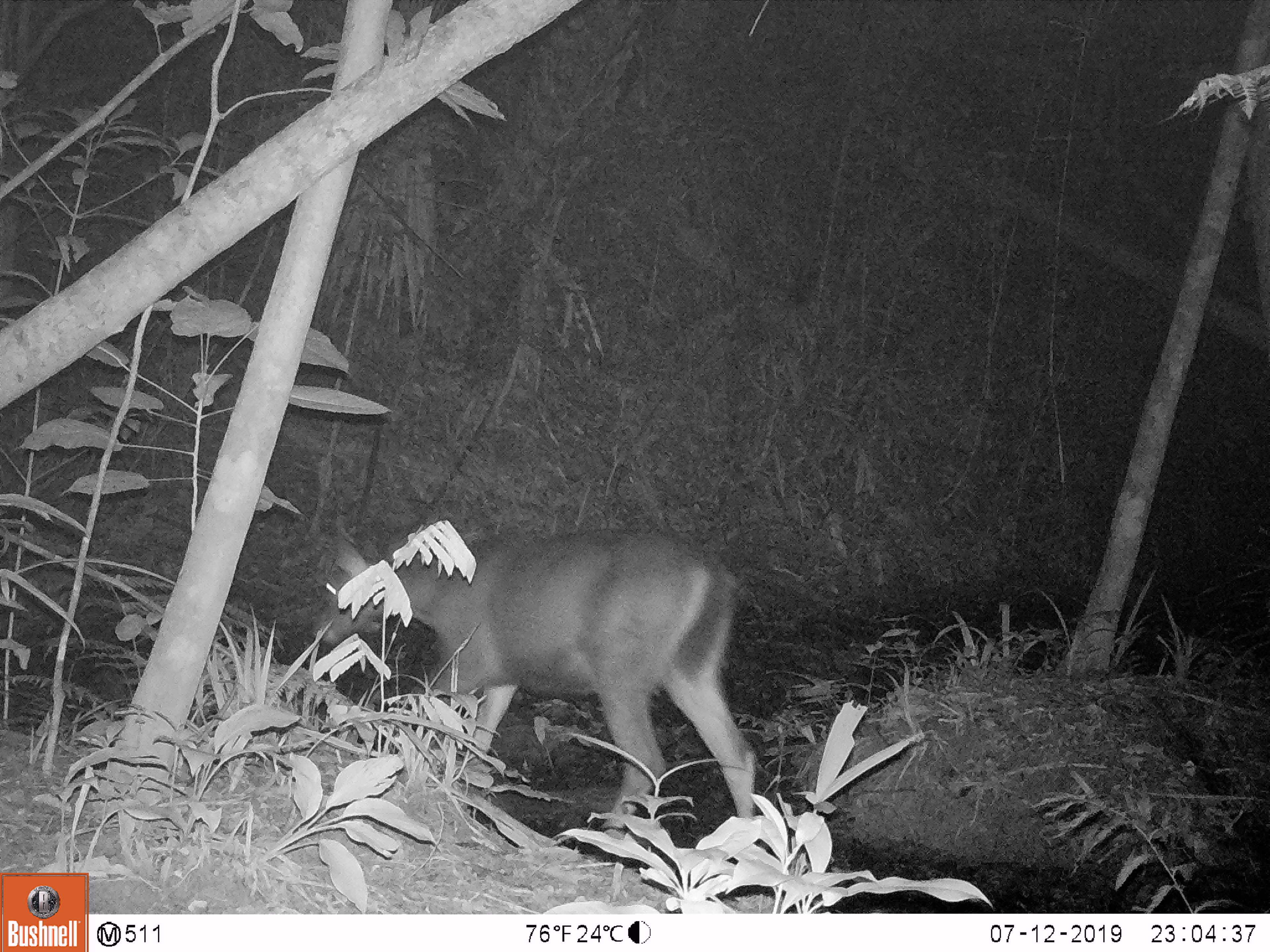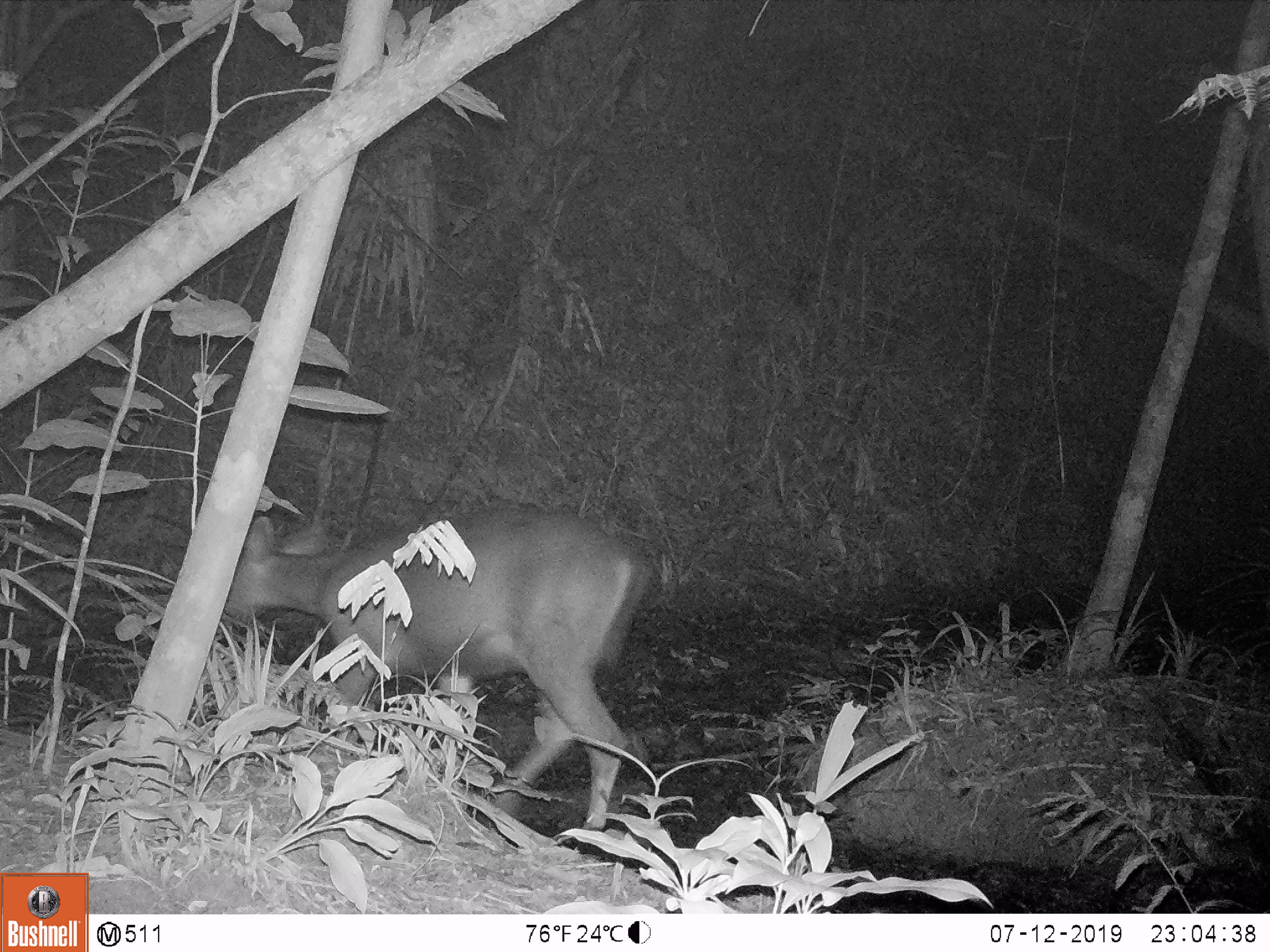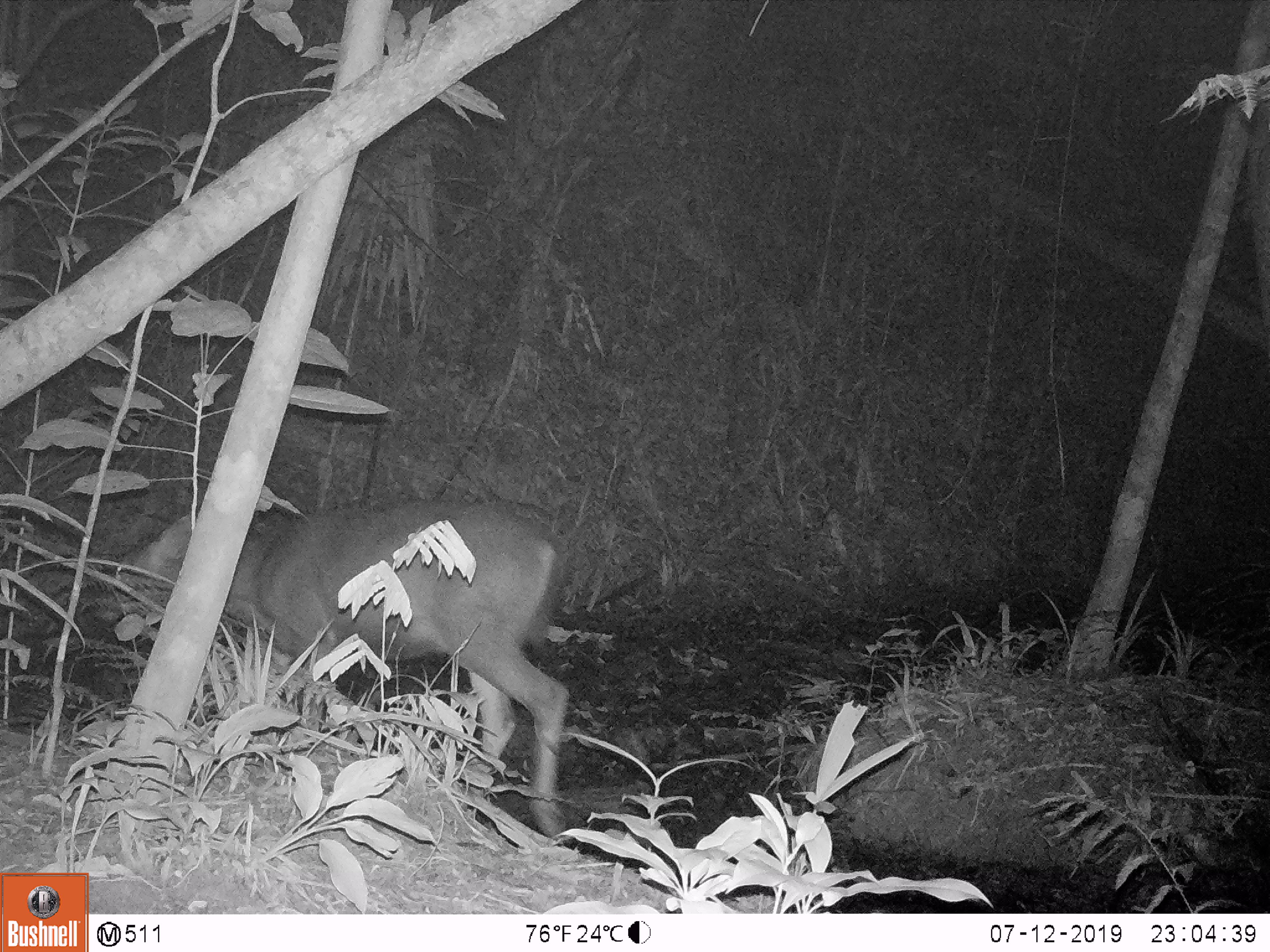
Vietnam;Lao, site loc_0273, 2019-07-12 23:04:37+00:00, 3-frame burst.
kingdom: Animalia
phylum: Chordata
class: Mammalia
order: Artiodactyla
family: Cervidae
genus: Rusa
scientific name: Rusa unicolor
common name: sambar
Sambar (Rusa unicolor). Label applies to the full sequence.